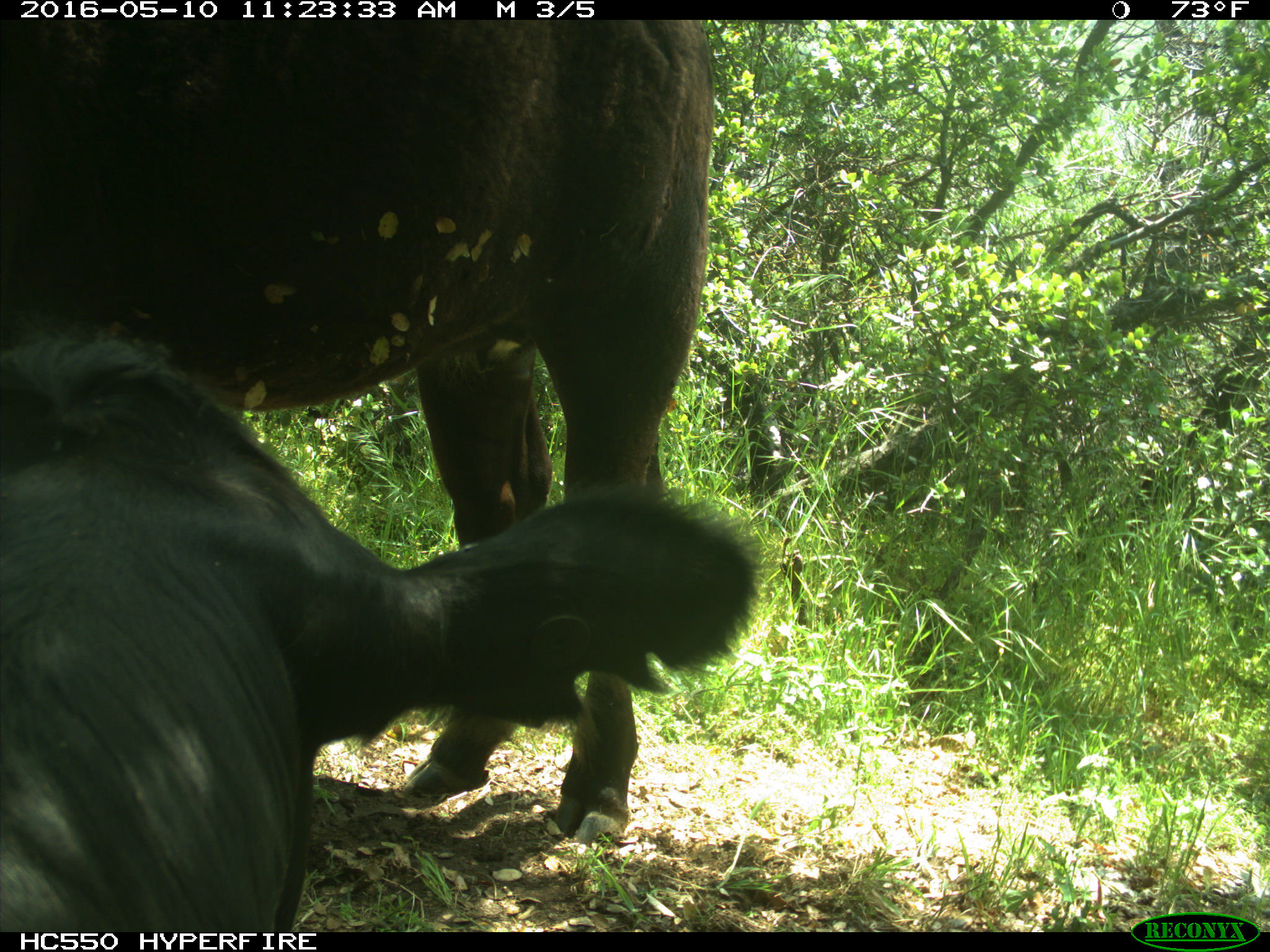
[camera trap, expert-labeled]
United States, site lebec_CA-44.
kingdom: Animalia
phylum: Chordata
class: Mammalia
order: Artiodactyla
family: Bovidae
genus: Bos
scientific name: Bos taurus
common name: domestic cow